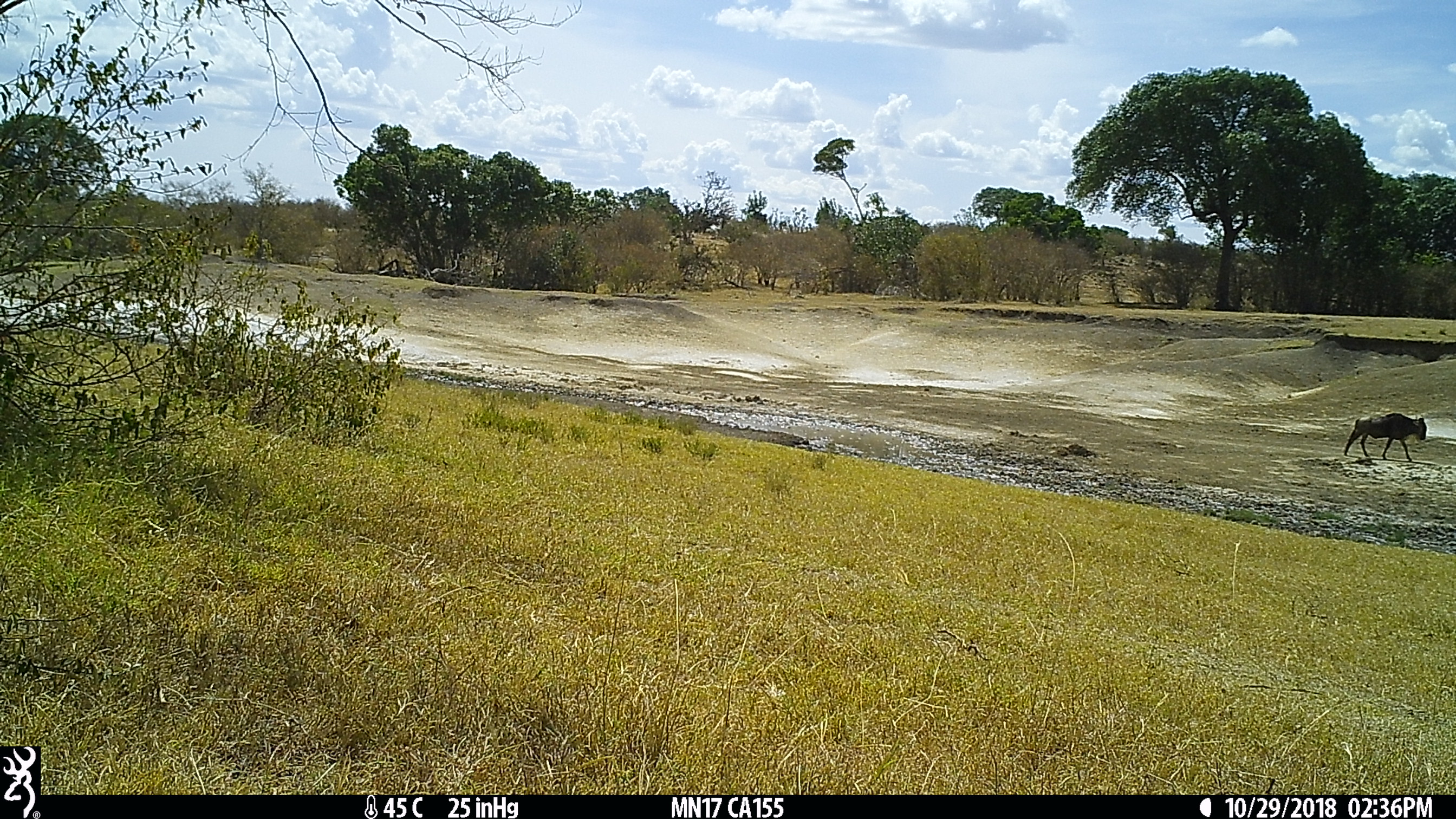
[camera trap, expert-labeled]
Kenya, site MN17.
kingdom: Animalia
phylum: Chordata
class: Mammalia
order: Artiodactyla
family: Bovidae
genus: Connochaetes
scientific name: Connochaetes taurinus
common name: blue wildebeest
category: wildebeest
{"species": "wildebeest (blue wildebeest) (Connochaetes taurinus)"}